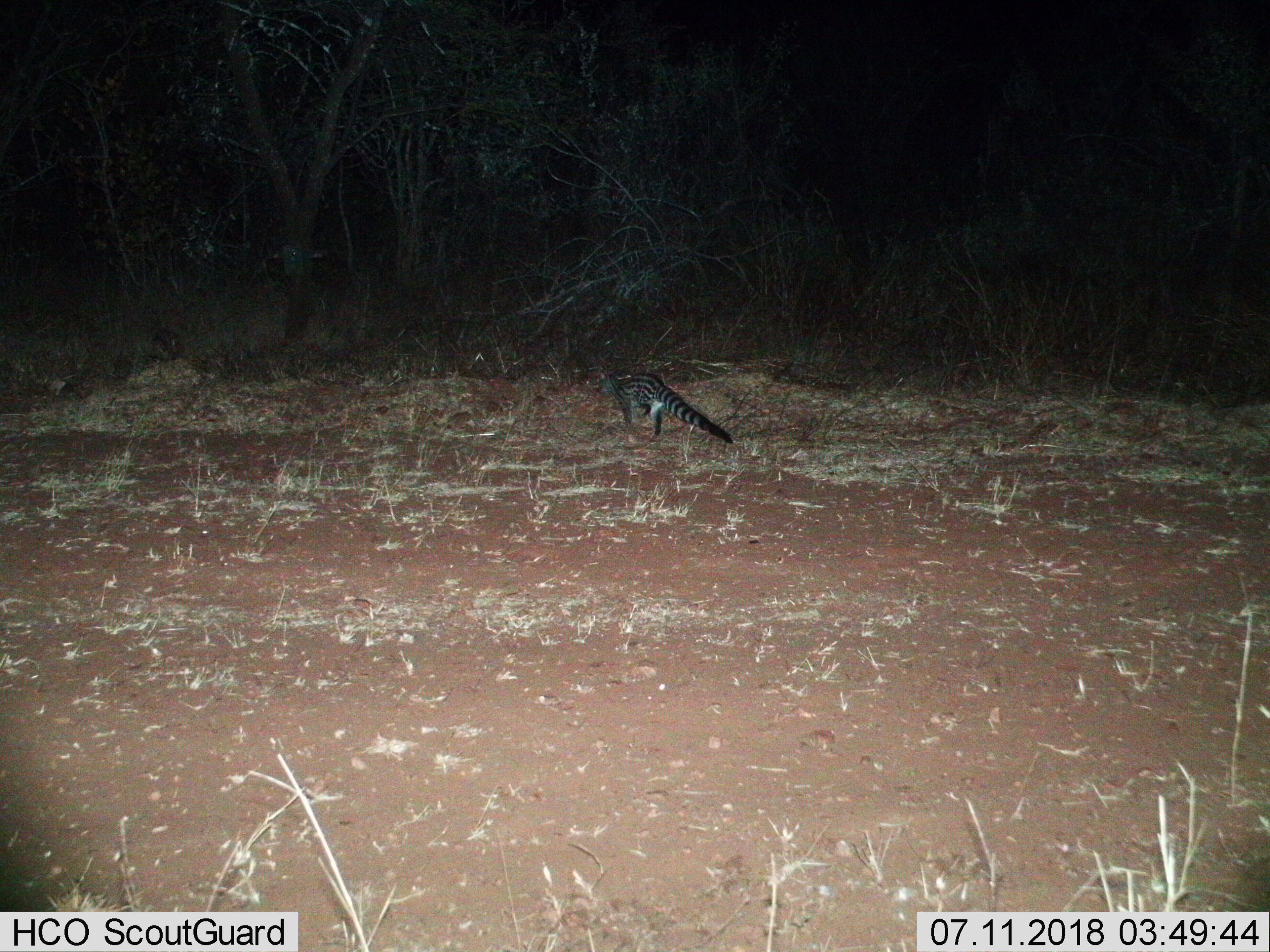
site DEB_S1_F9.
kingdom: Animalia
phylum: Chordata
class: Mammalia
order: Carnivora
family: Viverridae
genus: Genetta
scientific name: Genetta genetta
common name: small-spotted genet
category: genetcommonsmallspotted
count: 1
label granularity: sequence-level